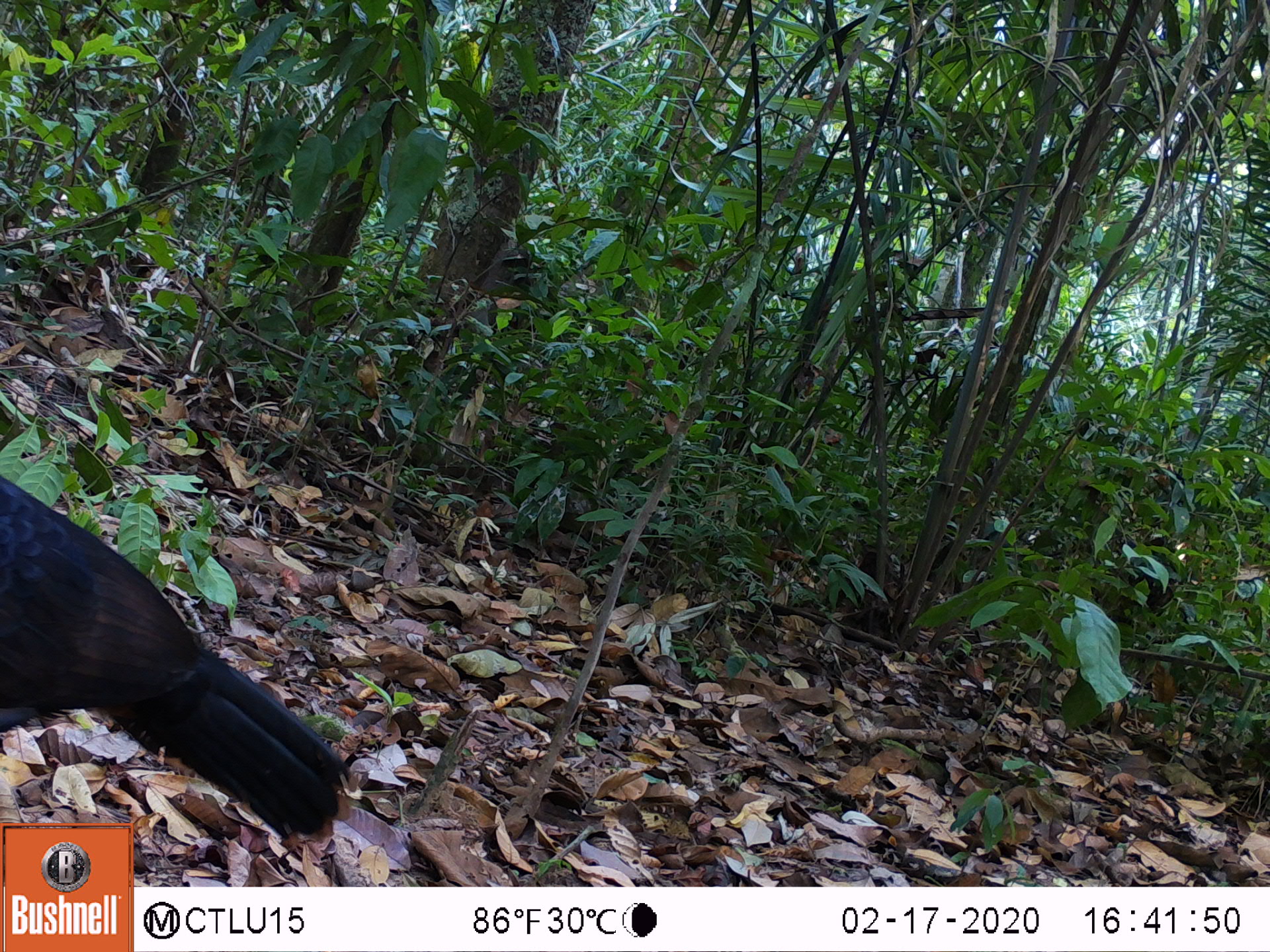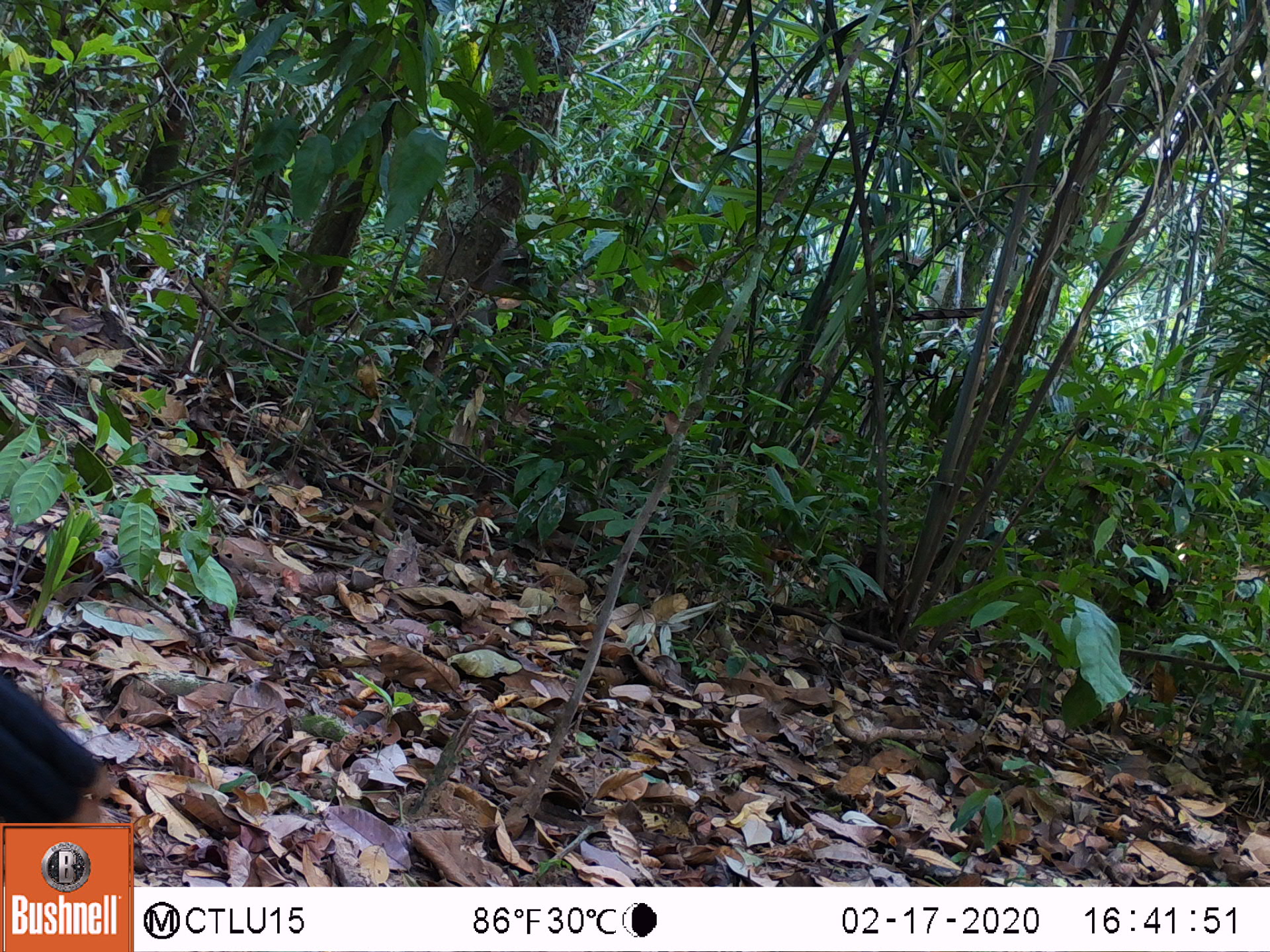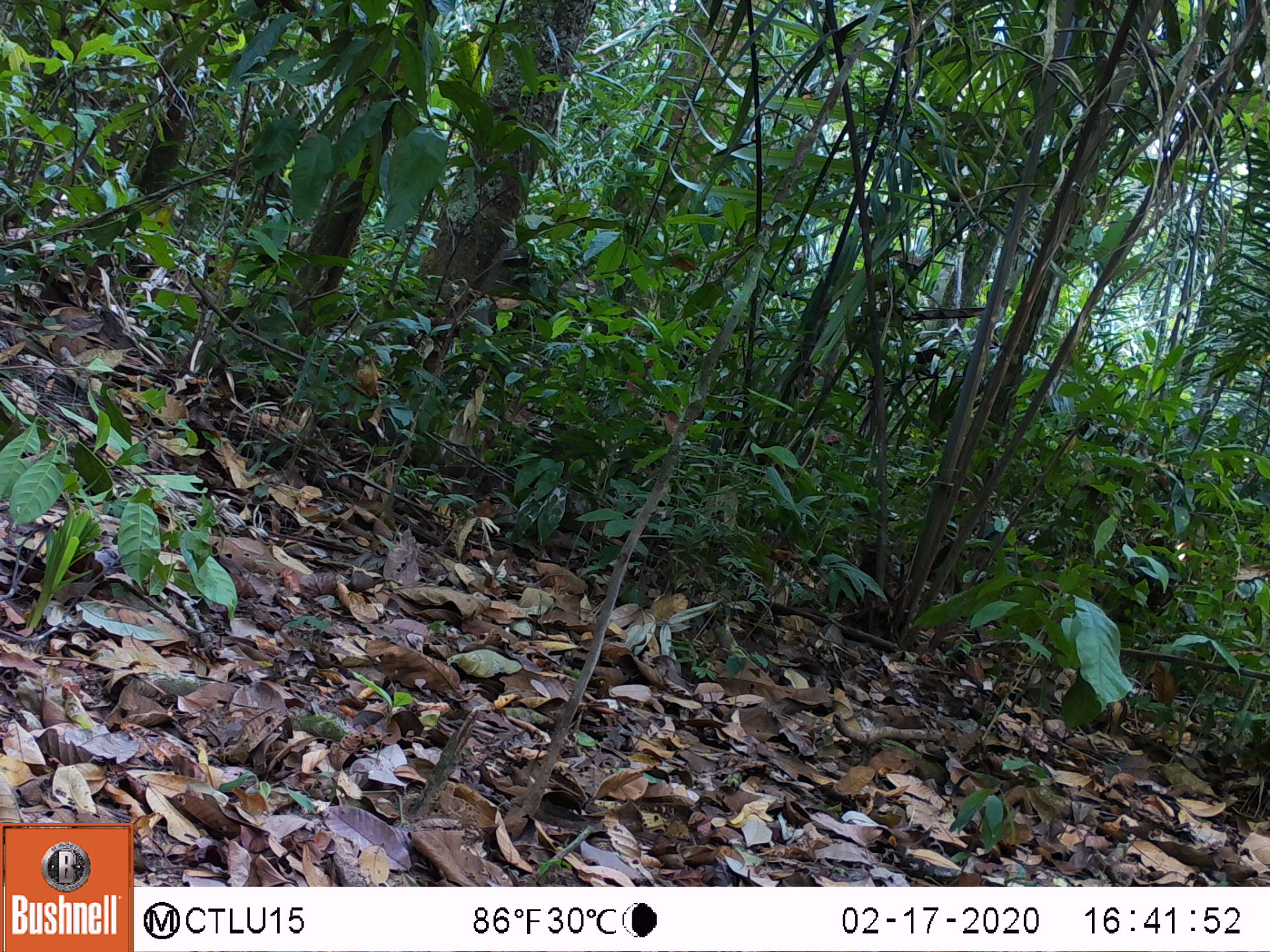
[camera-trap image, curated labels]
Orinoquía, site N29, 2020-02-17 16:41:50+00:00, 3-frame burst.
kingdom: Animalia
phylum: Chordata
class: Aves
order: Galliformes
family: Cracidae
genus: Mitu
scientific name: Mitu salvini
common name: salvin's currasow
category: salvins curassow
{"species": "salvins curassow (salvin's currasow) (Mitu salvini)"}